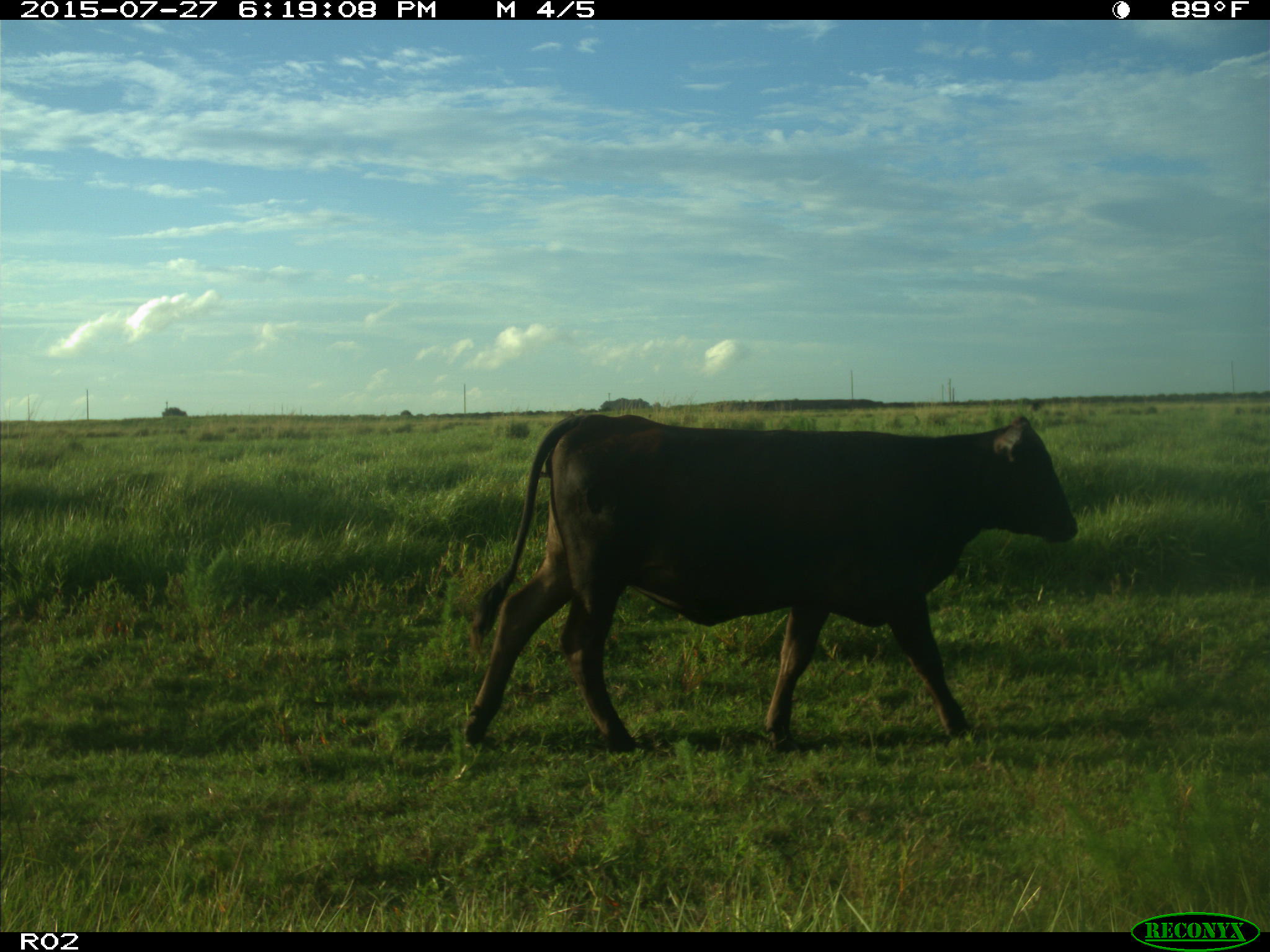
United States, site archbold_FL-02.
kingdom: Animalia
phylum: Chordata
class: Mammalia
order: Artiodactyla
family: Bovidae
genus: Bos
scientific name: Bos taurus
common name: domestic cow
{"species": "Bos taurus (domestic cow)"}